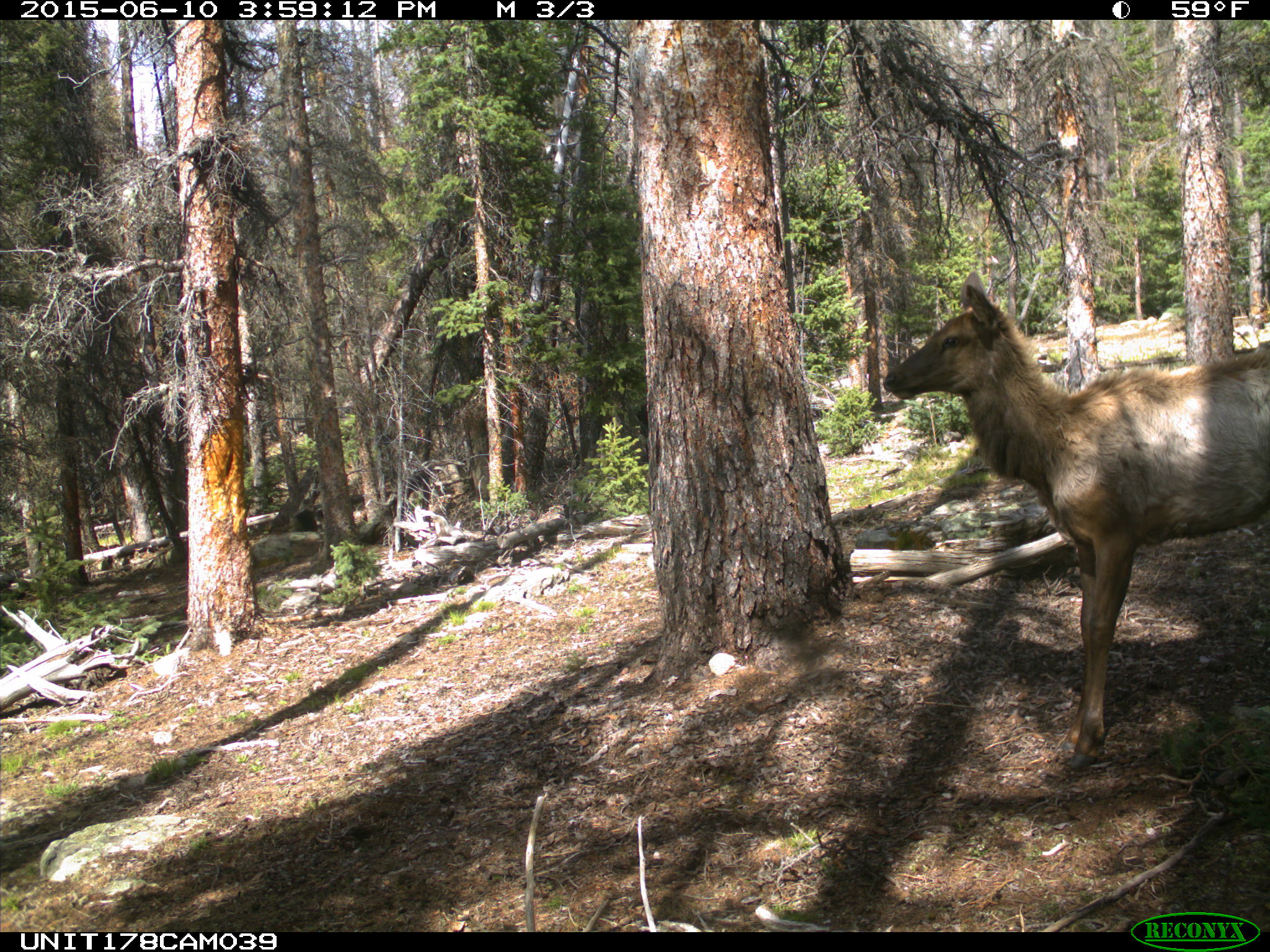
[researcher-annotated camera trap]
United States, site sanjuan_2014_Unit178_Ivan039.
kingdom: Animalia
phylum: Chordata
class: Mammalia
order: Artiodactyla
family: Cervidae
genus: Cervus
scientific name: Cervus elaphus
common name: red deer